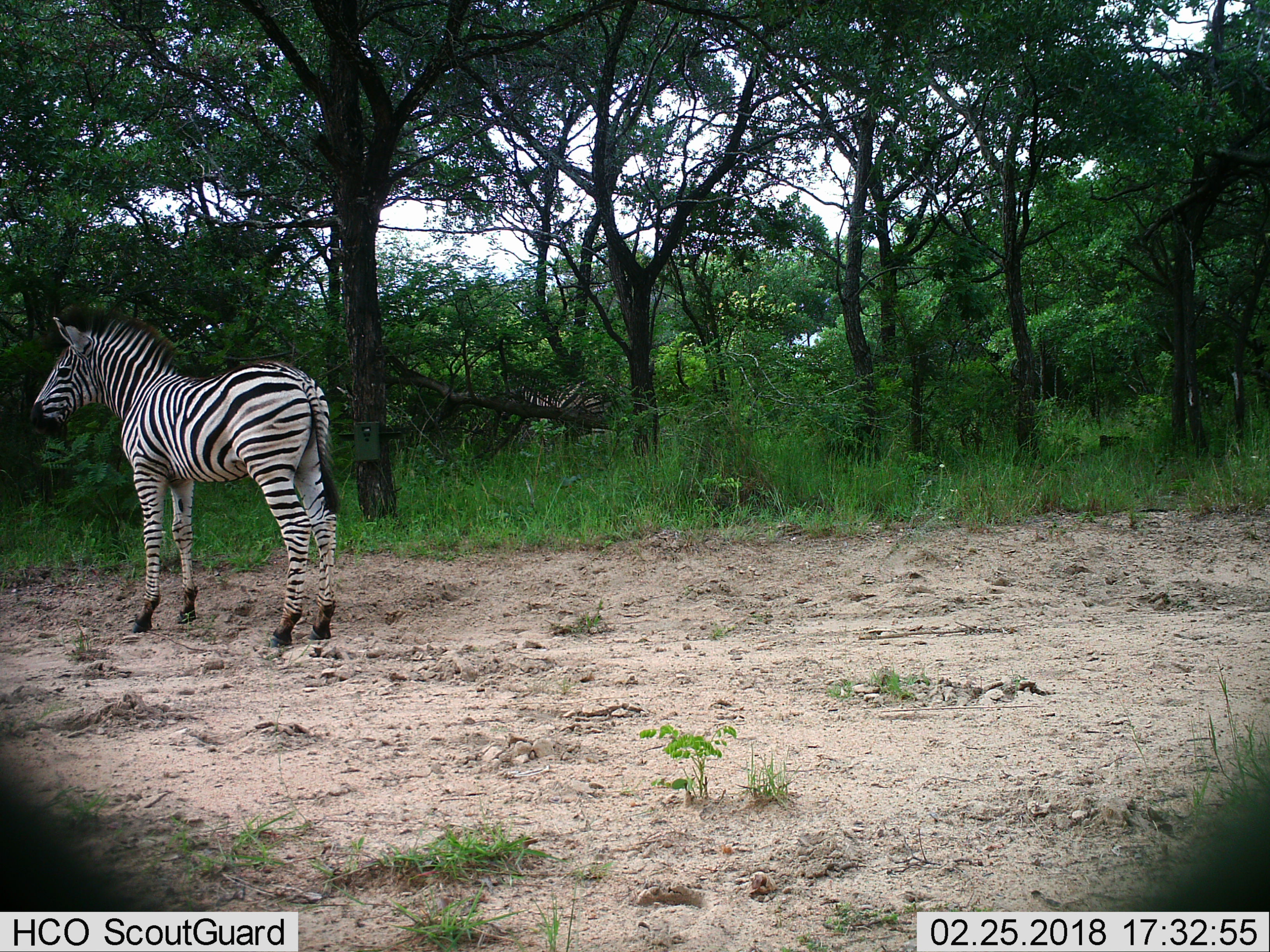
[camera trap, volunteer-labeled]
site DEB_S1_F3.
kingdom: Animalia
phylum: Chordata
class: Mammalia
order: Perissodactyla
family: Equidae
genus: Equus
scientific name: Equus quagga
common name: plains zebra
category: zebraplains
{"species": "zebraplains (plains zebra) (Equus quagga)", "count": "1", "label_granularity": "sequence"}